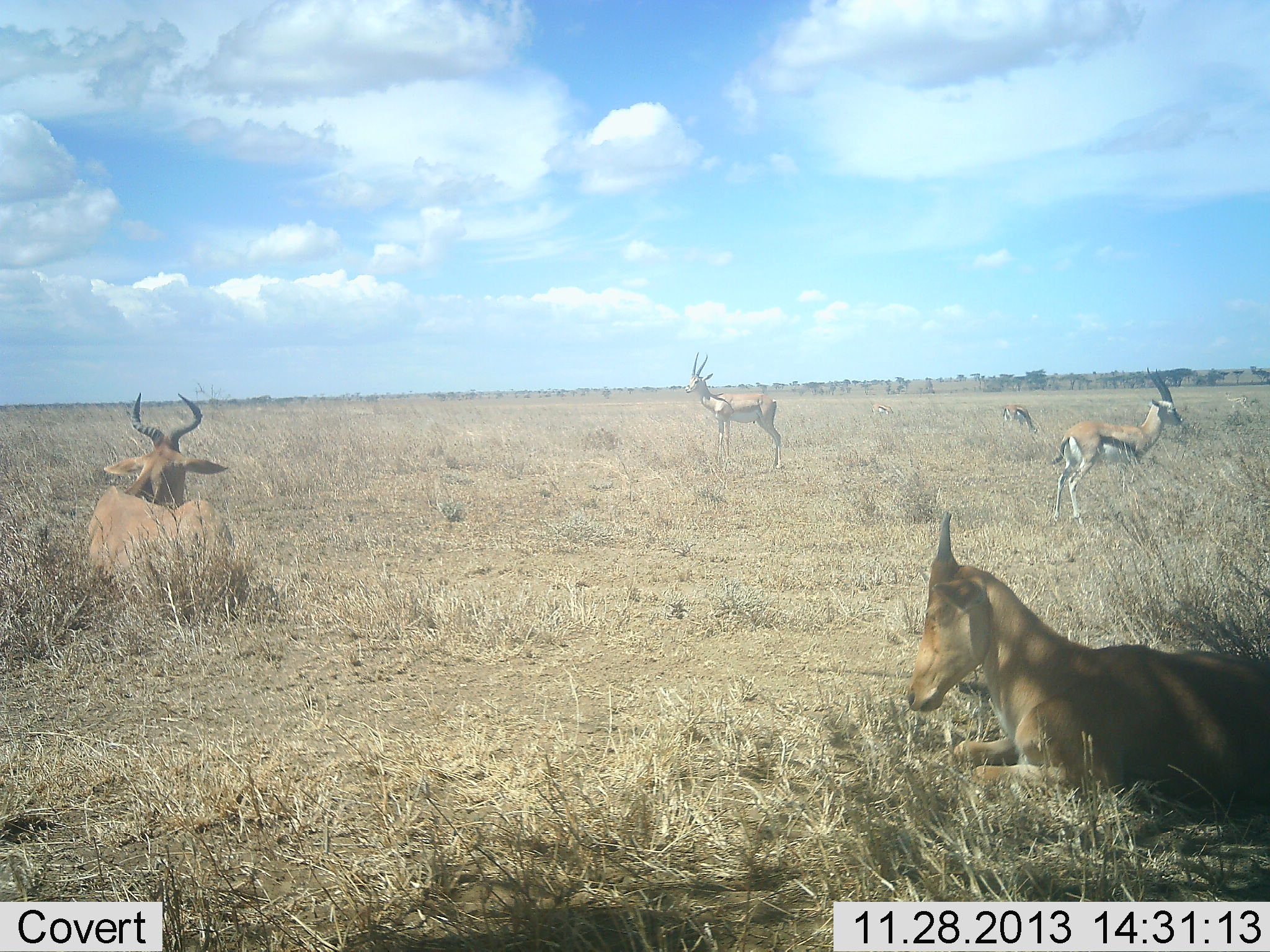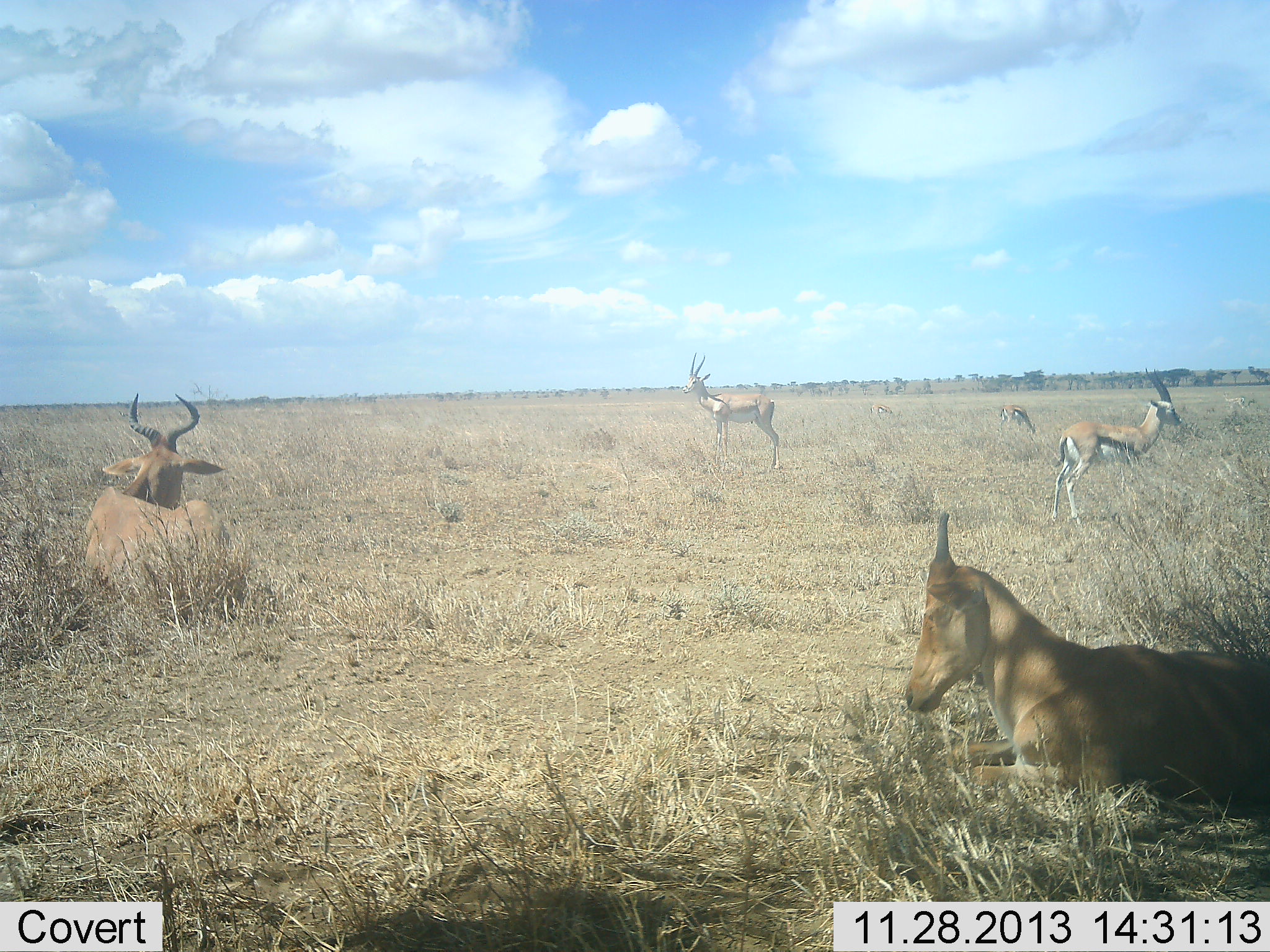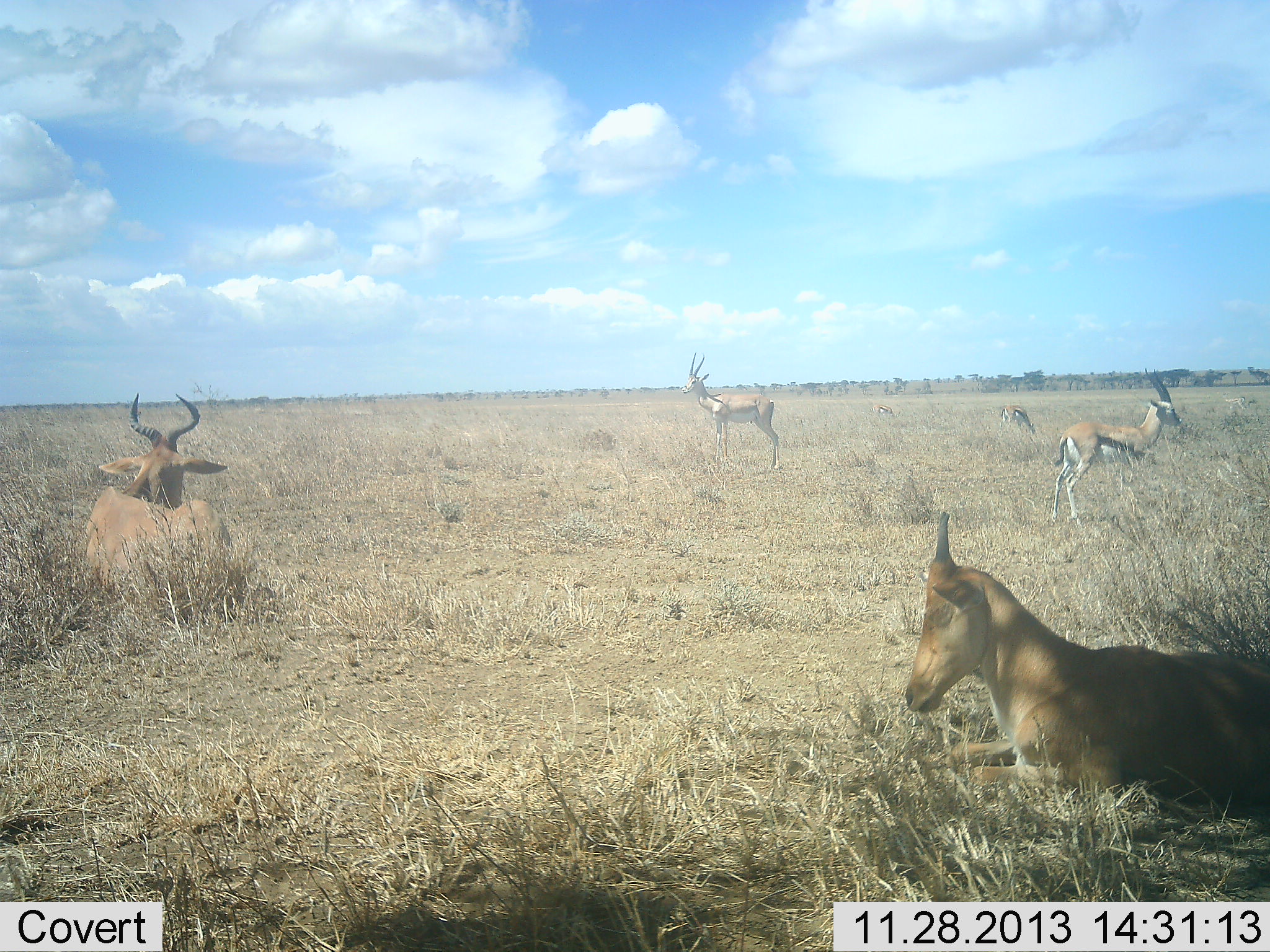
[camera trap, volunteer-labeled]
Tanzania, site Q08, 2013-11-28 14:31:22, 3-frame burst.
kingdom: Animalia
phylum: Chordata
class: Mammalia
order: Artiodactyla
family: Bovidae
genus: Eudorcas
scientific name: Eudorcas thomsonii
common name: thomson's gazelle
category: gazellethomsons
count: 3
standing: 100%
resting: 0%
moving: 0%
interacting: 0%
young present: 0%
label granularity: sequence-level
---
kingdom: Animalia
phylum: Chordata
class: Mammalia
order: Artiodactyla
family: Bovidae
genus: Alcelaphus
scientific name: Alcelaphus buselaphus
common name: hartebeest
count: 2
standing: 7%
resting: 100%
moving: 0%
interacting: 0%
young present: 7%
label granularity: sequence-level